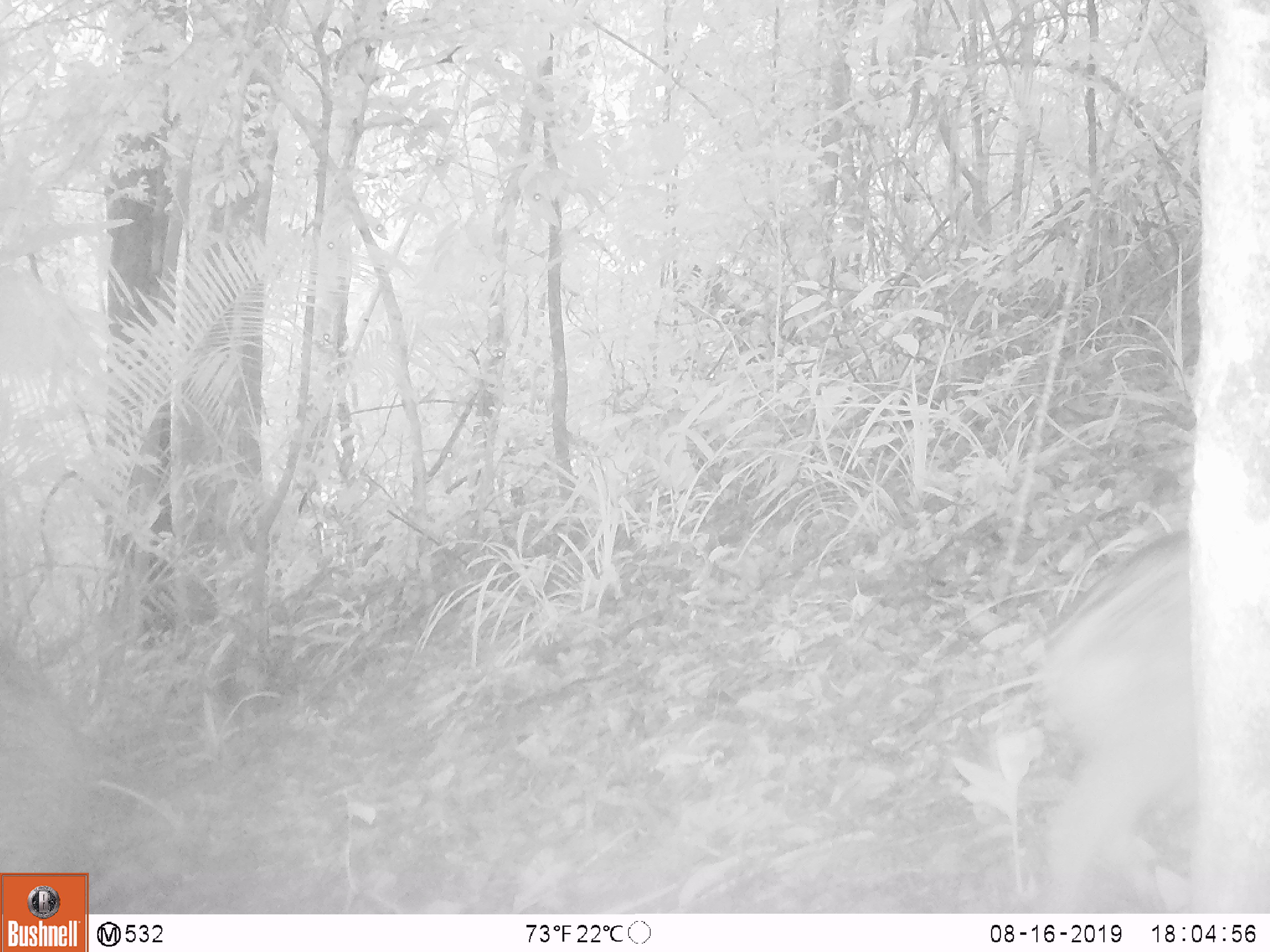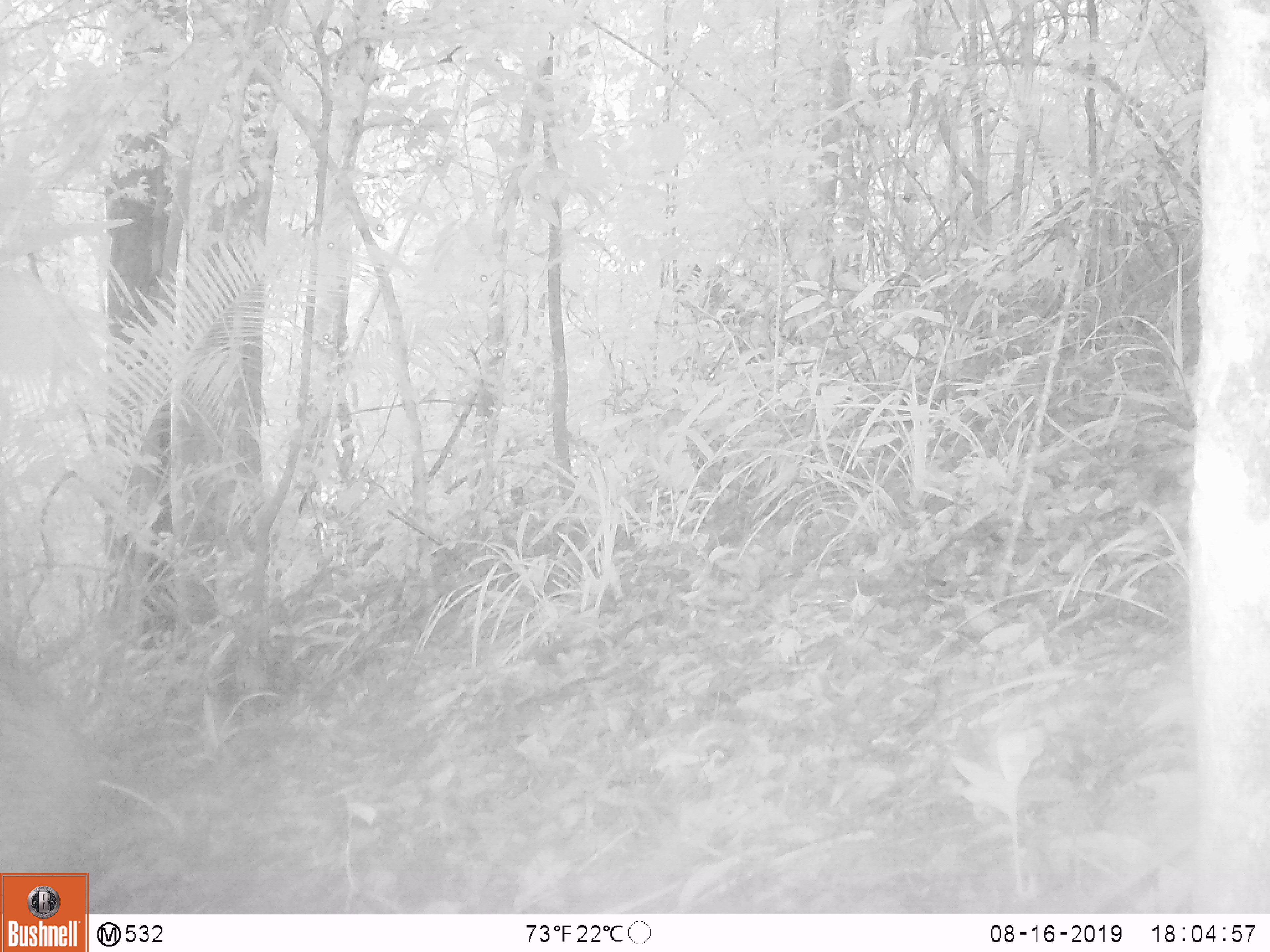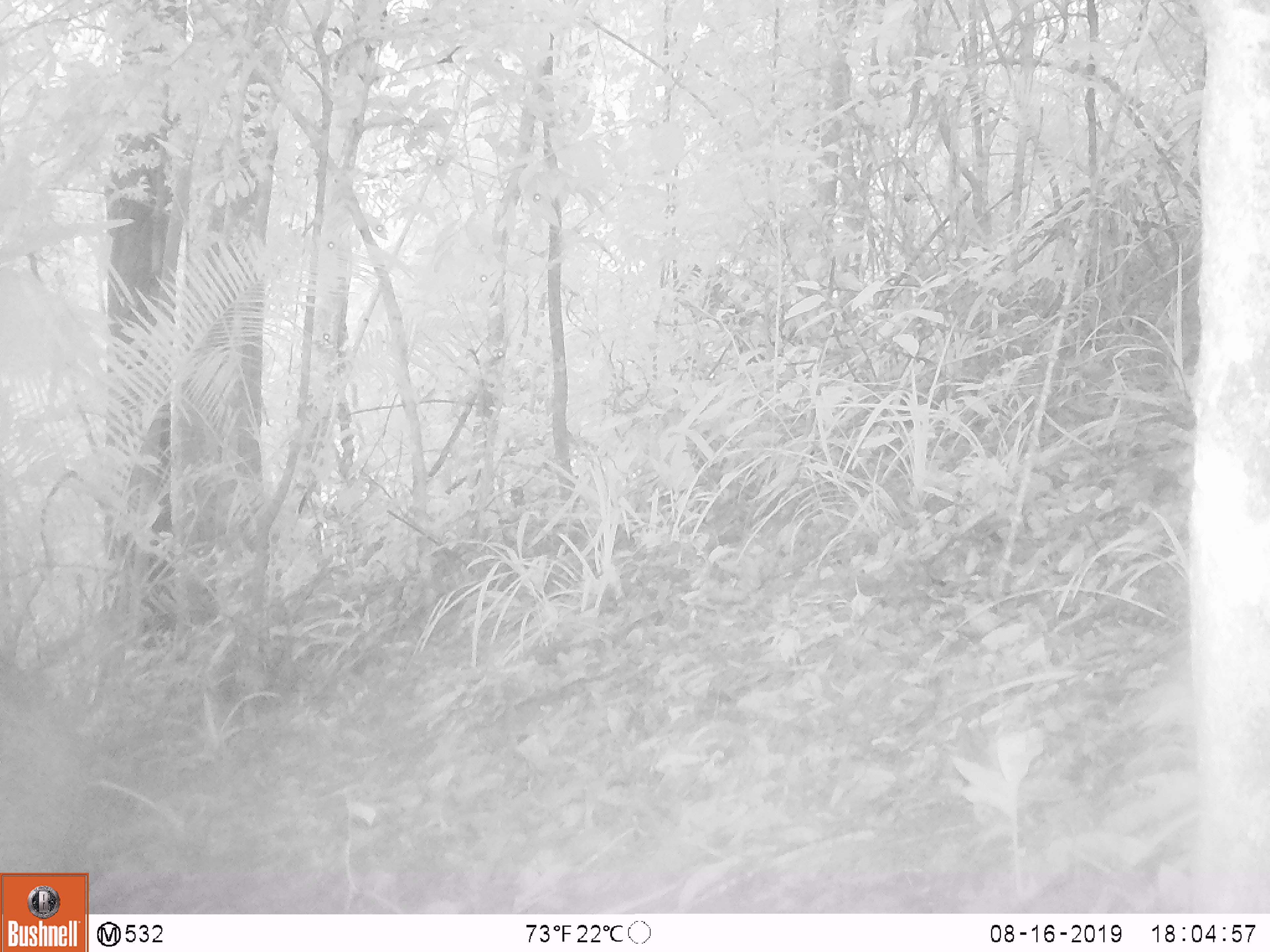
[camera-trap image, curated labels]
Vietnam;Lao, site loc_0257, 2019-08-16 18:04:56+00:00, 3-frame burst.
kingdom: Animalia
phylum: Chordata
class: Mammalia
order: Artiodactyla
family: Suidae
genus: Sus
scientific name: Sus scrofa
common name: eurasian wild pig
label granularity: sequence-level